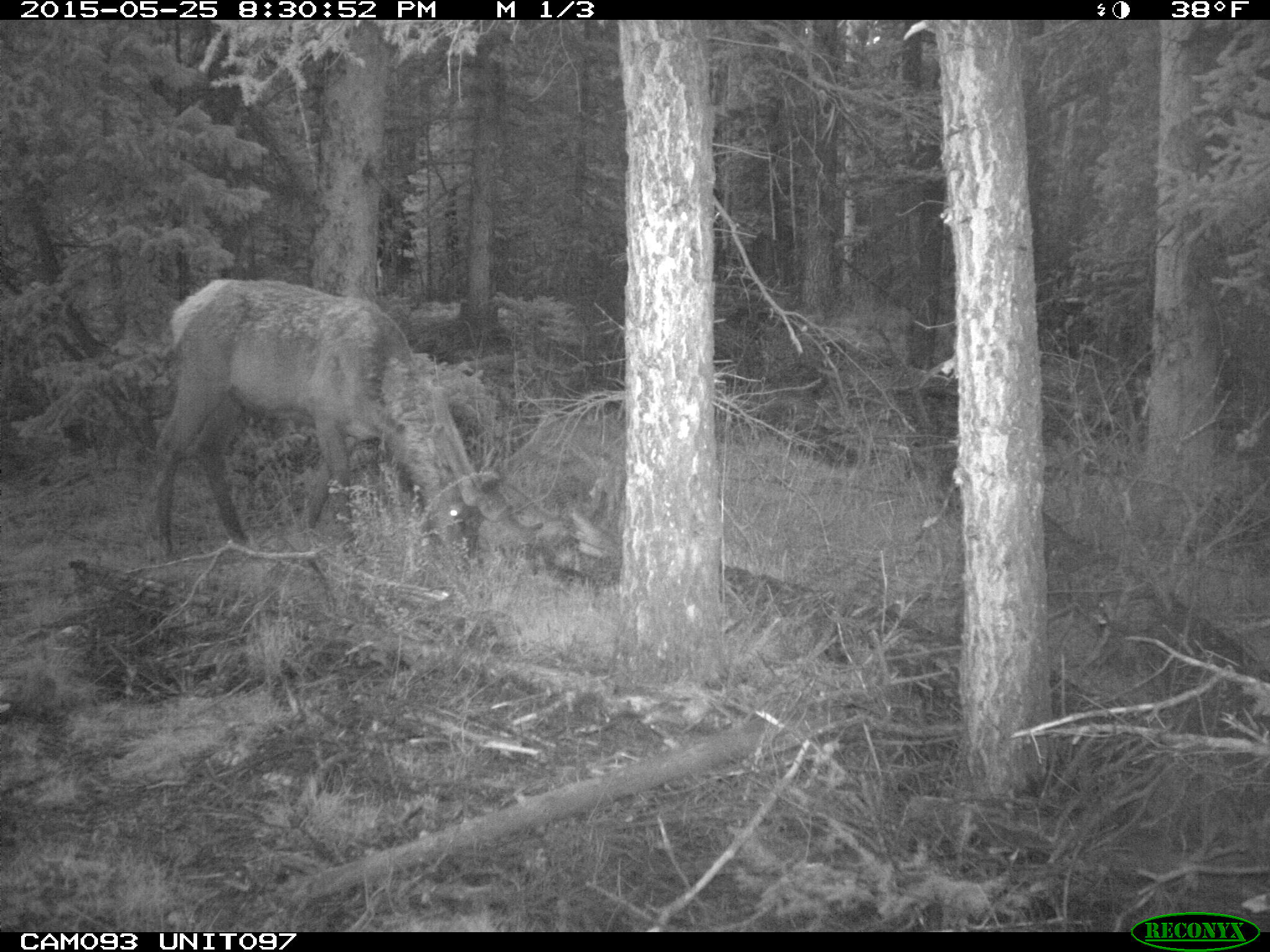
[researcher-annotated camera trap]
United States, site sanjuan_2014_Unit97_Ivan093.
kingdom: Animalia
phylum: Chordata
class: Mammalia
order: Artiodactyla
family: Cervidae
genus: Cervus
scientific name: Cervus elaphus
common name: red deer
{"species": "Cervus elaphus (red deer)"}